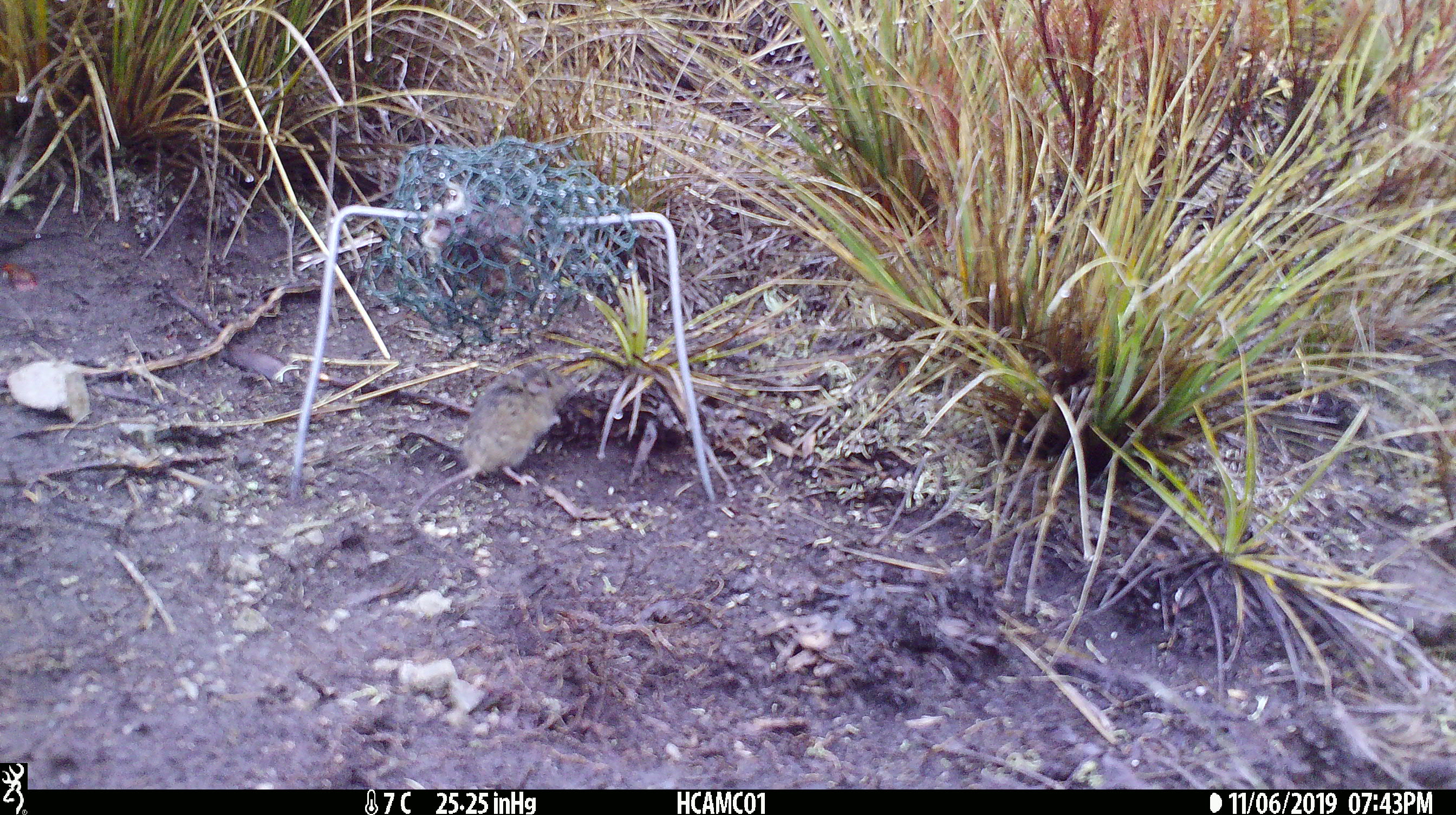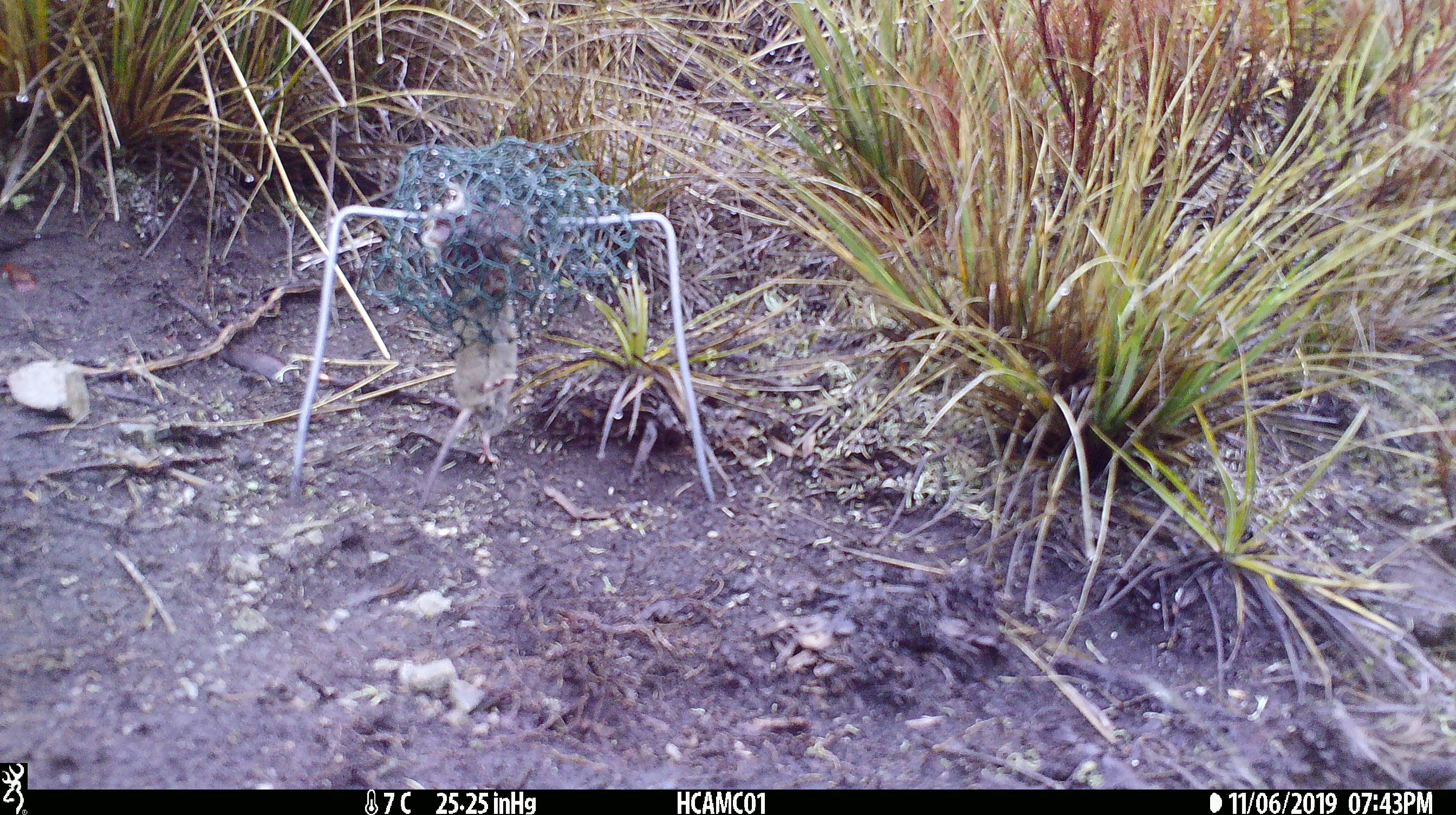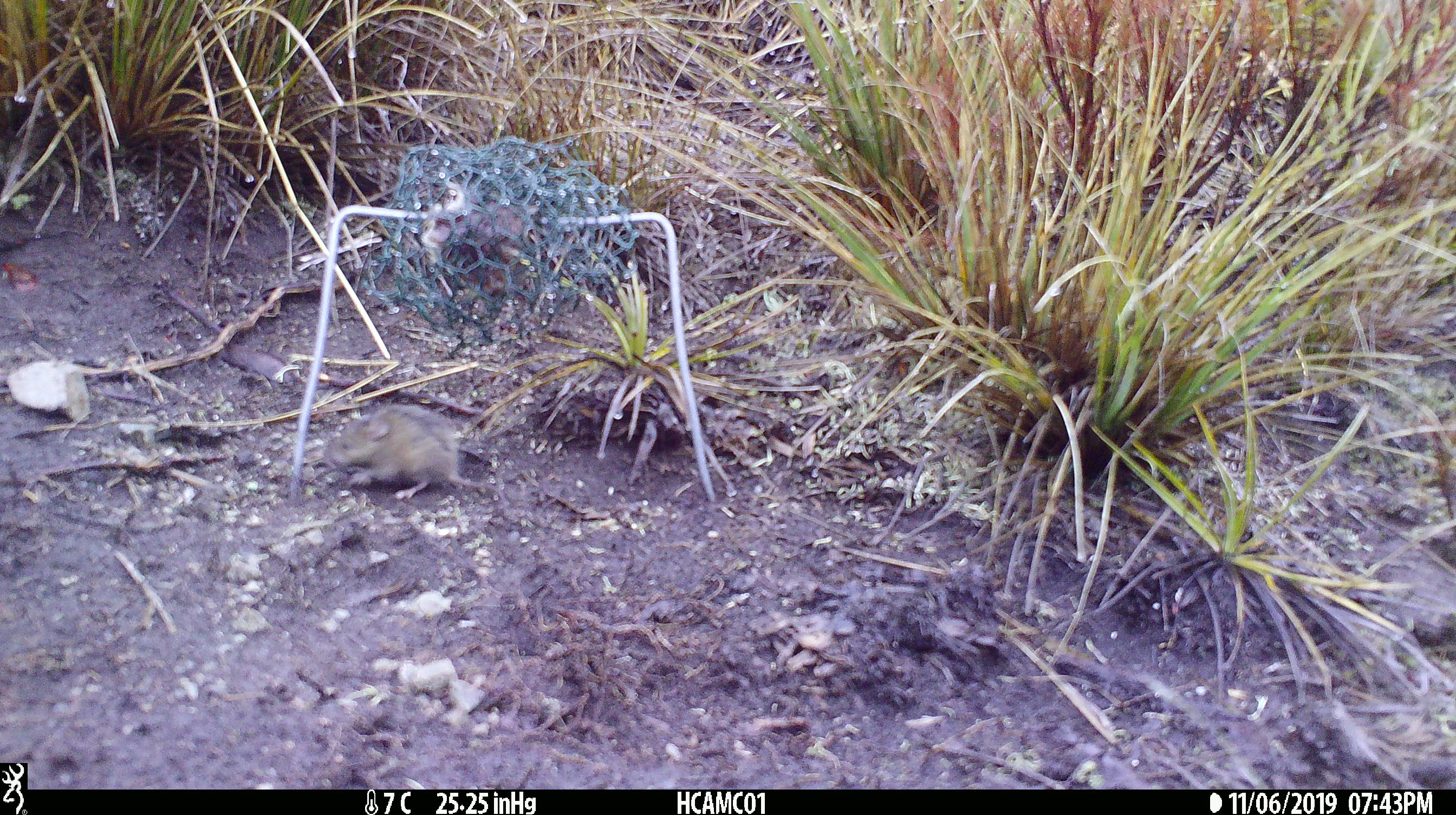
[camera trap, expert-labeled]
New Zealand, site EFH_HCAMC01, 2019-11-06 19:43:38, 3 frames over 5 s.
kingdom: Animalia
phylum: Chordata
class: Mammalia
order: Rodentia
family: Muridae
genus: Mus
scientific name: Mus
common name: mouse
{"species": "mouse (Mus)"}